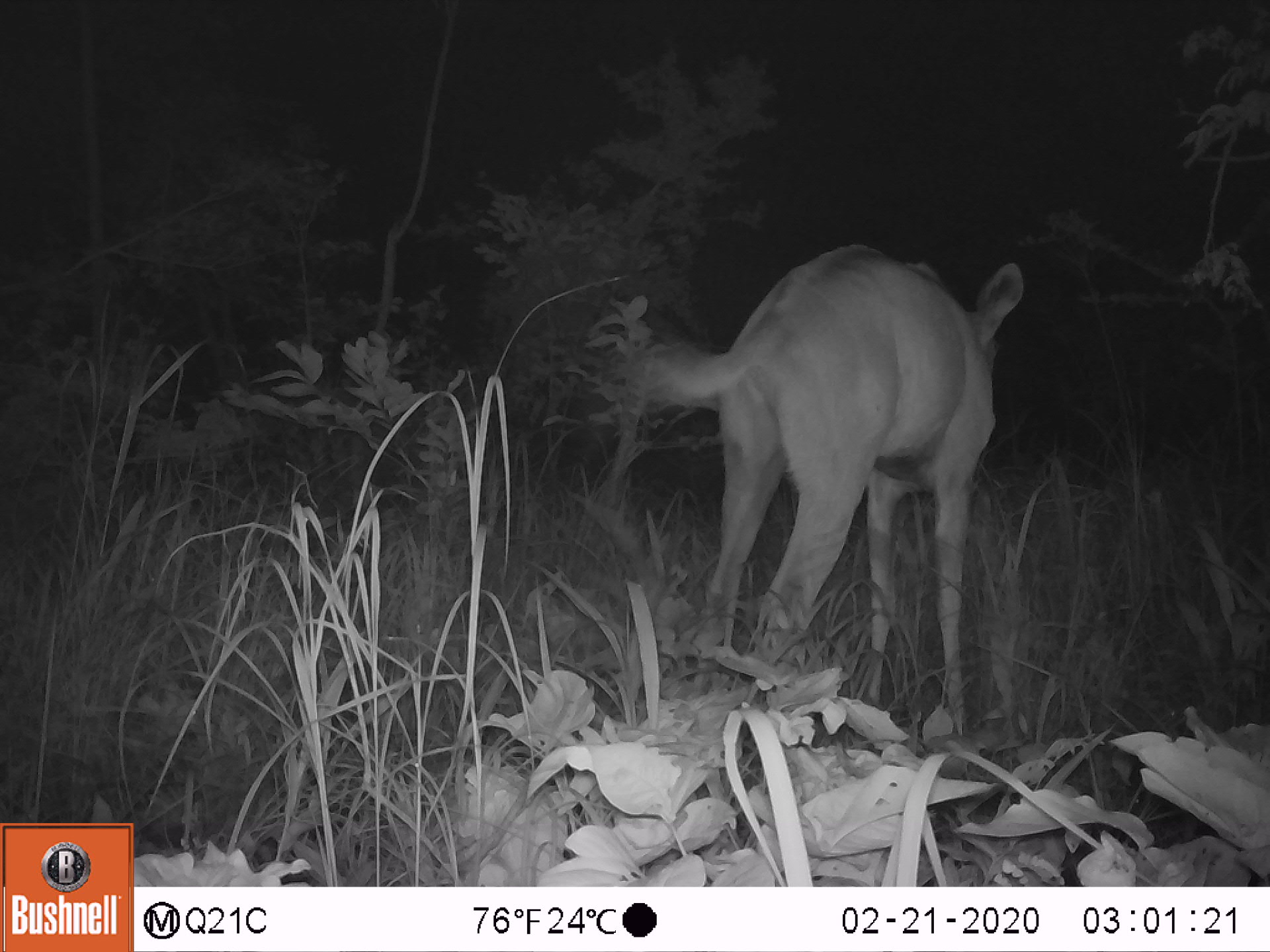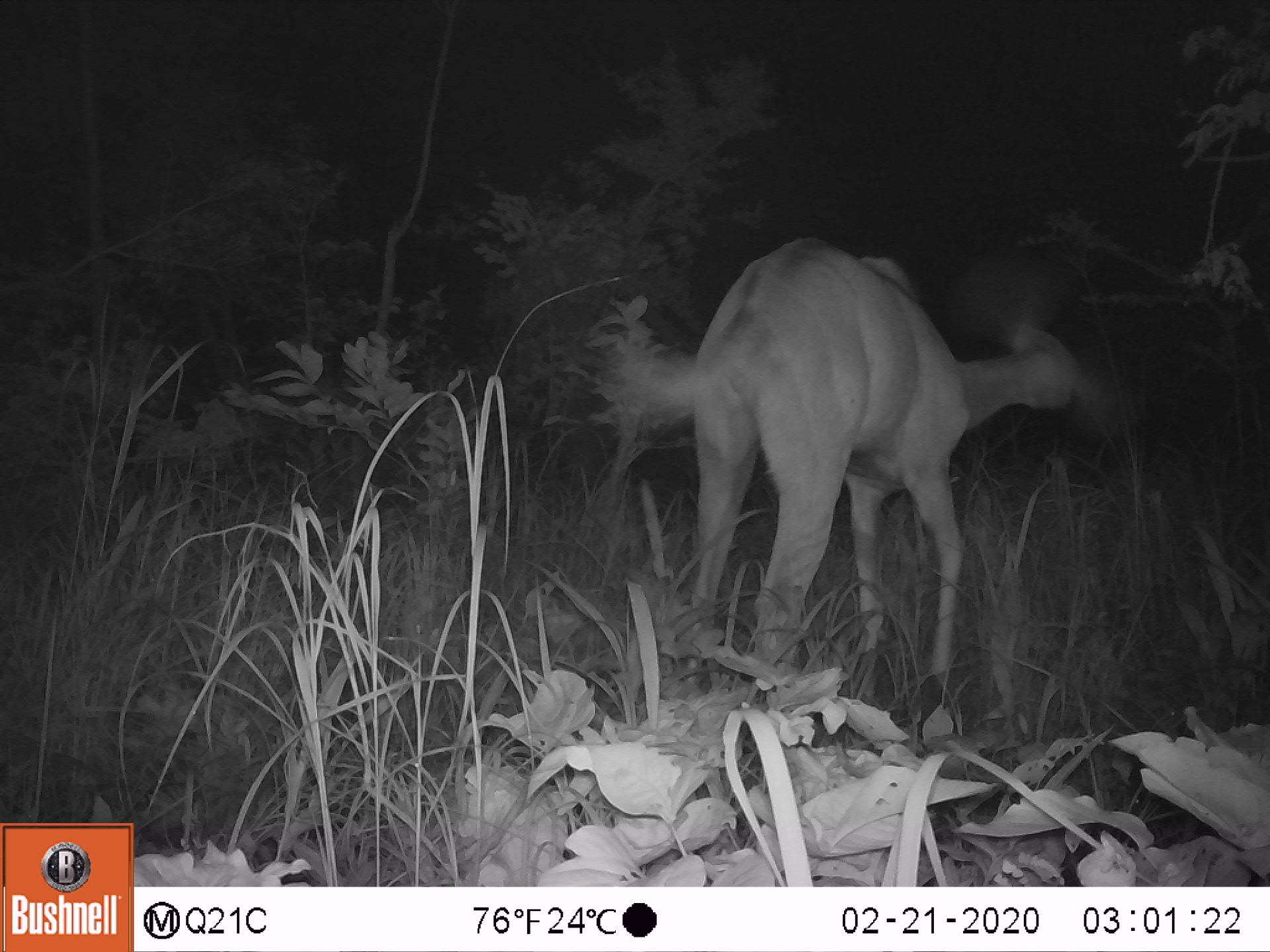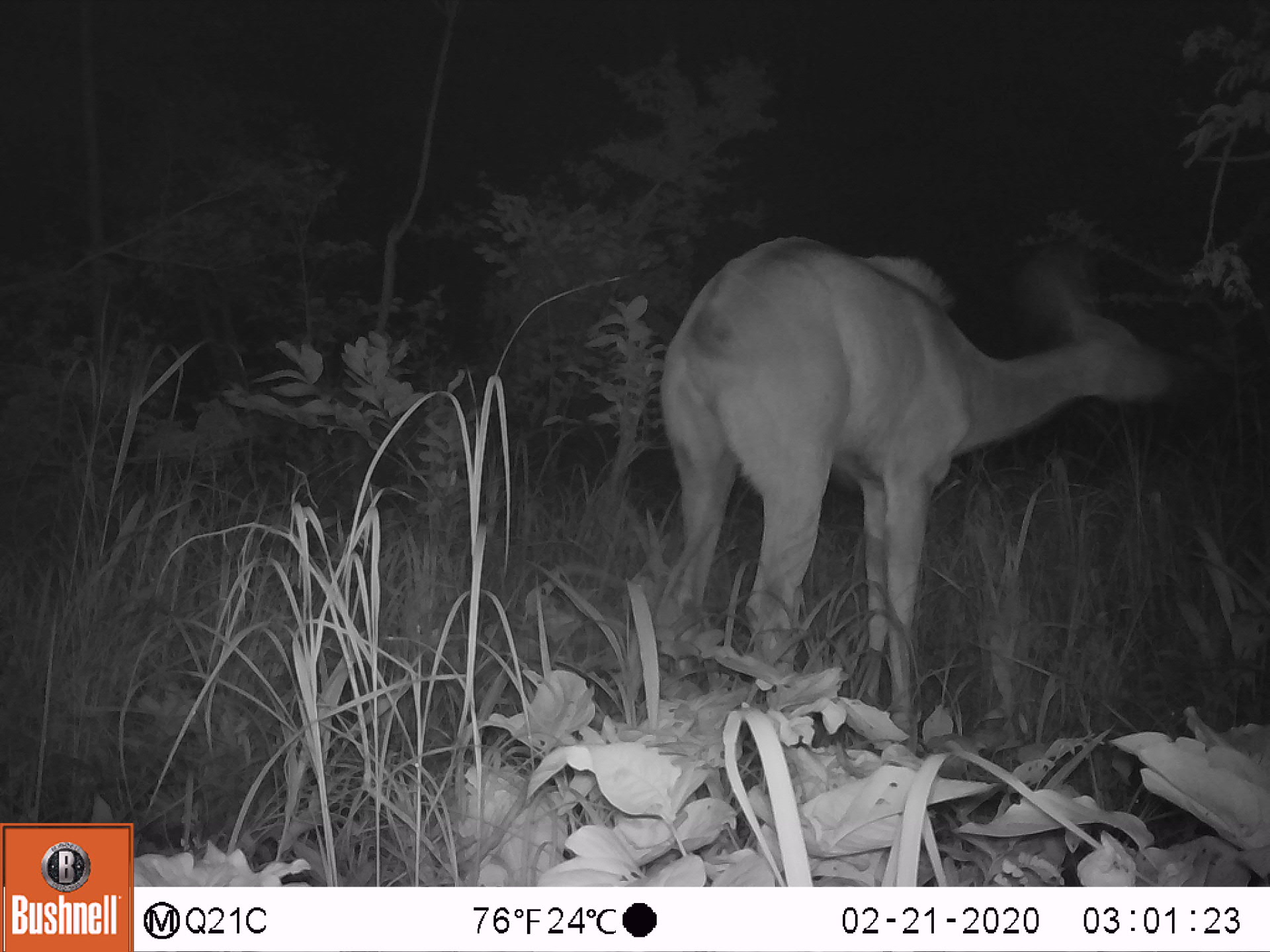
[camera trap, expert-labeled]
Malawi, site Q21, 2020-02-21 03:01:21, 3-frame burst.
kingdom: Animalia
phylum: Chordata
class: Mammalia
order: Artiodactyla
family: Bovidae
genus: Tragelaphus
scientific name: Tragelaphus strepsiceros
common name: greater kudu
Greater kudu (Tragelaphus strepsiceros), count 1.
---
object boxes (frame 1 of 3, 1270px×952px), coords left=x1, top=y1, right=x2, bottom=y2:
greater kudu: left=642, top=259, right=1054, bottom=742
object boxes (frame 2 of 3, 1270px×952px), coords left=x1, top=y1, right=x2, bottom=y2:
greater kudu: left=649, top=252, right=1093, bottom=707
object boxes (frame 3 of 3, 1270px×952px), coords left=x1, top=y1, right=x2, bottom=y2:
greater kudu: left=637, top=209, right=1189, bottom=705